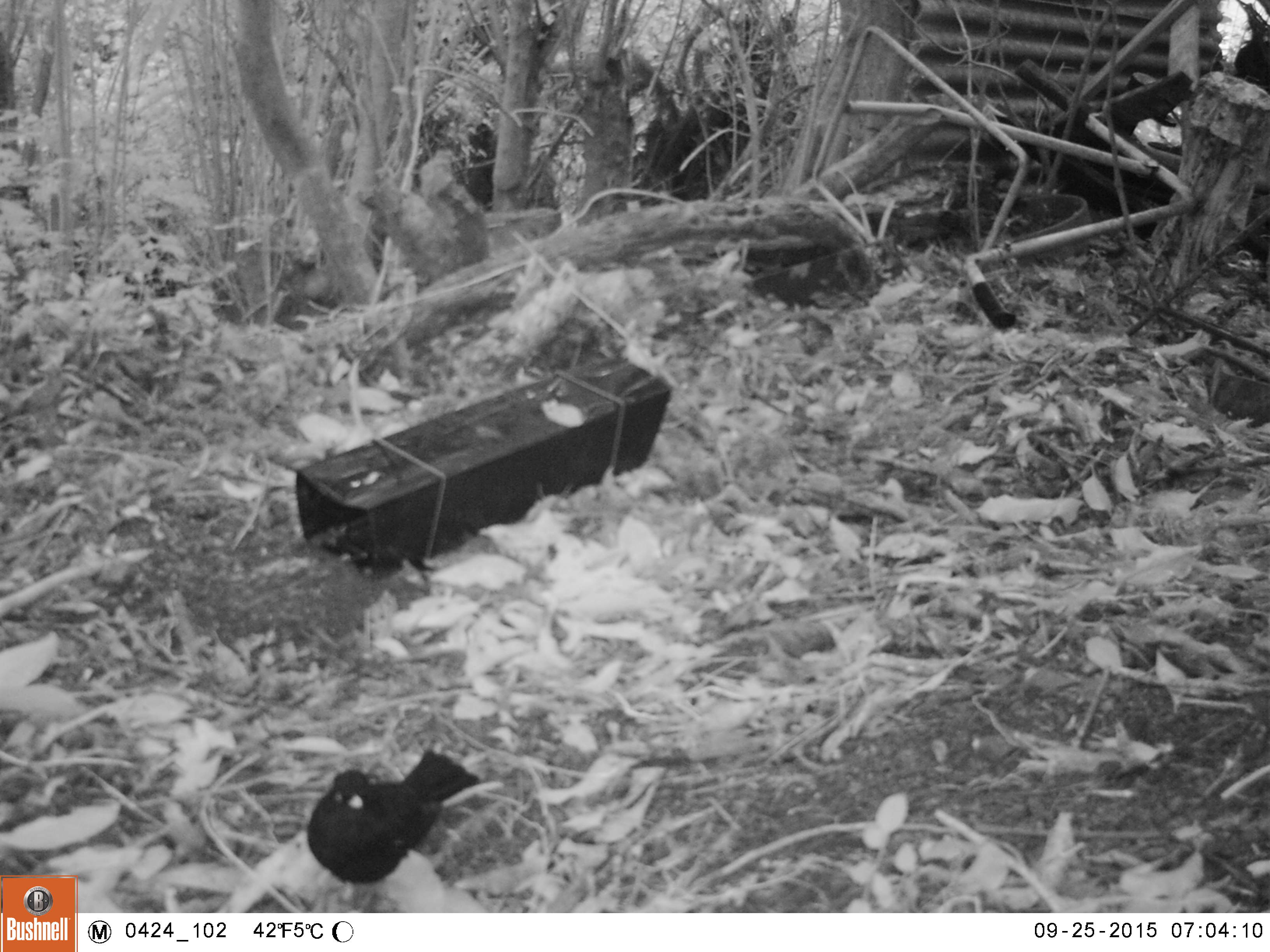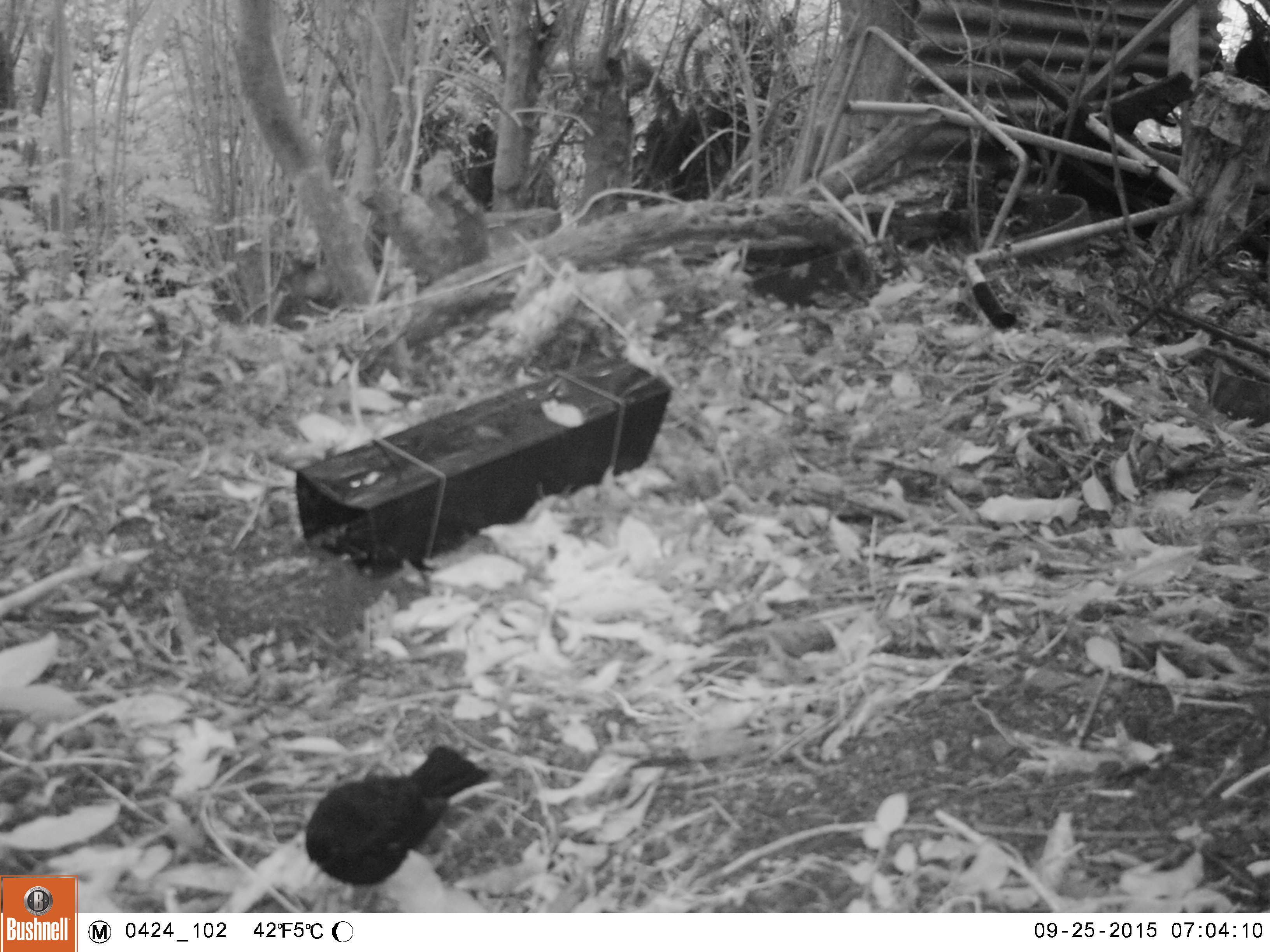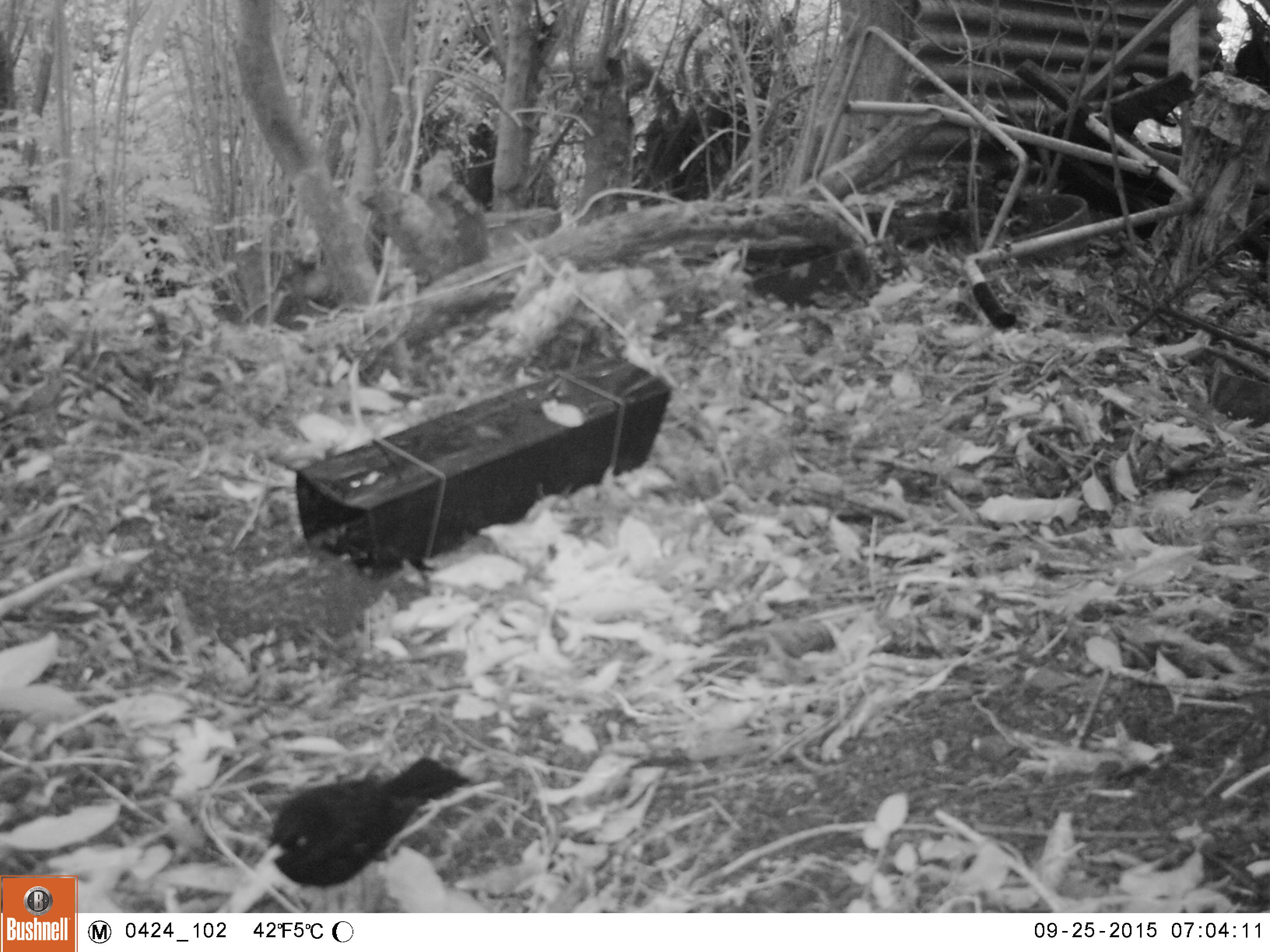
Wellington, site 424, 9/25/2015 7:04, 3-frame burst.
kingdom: Animalia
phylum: Chordata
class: Aves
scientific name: Aves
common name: bird